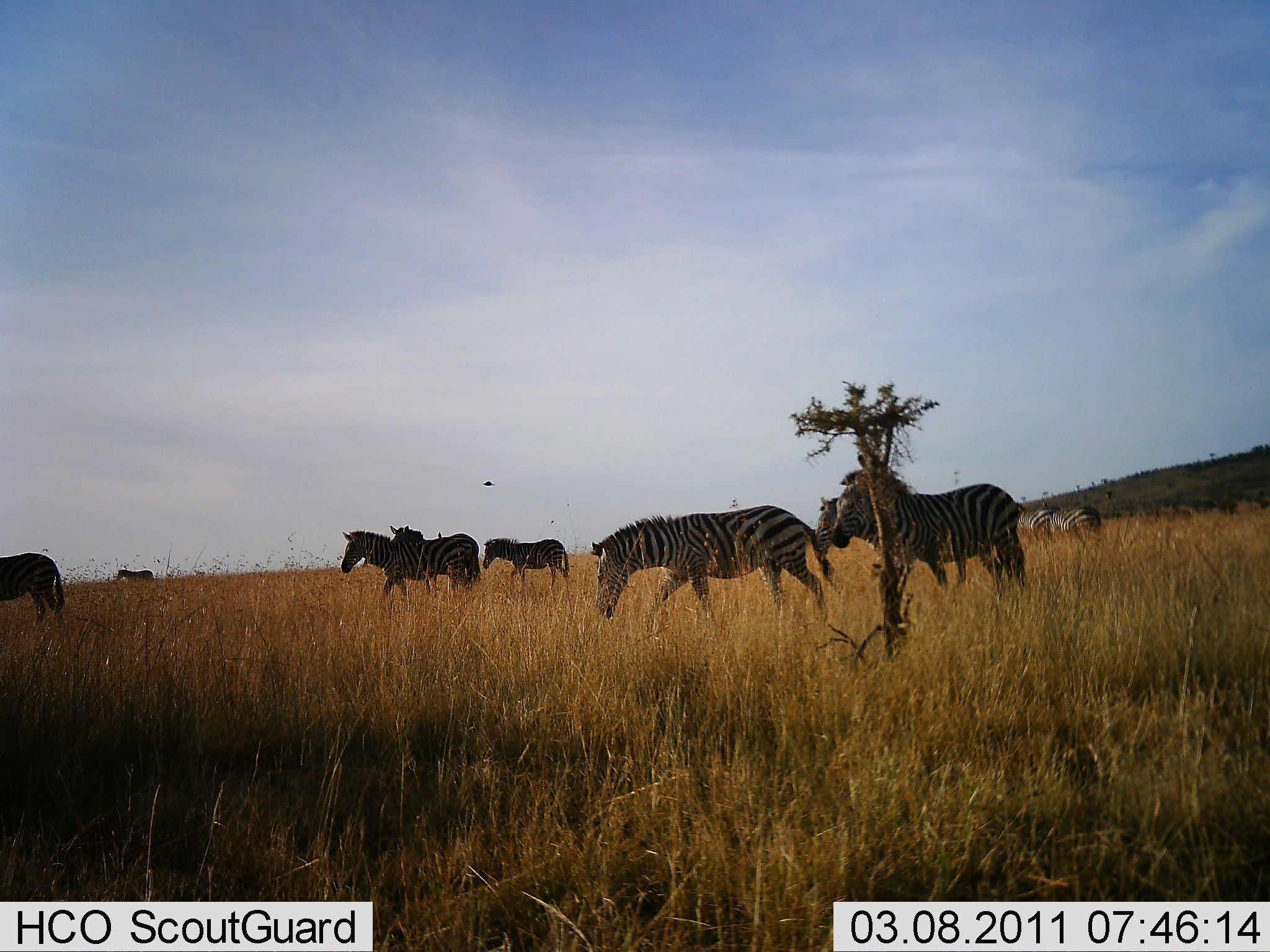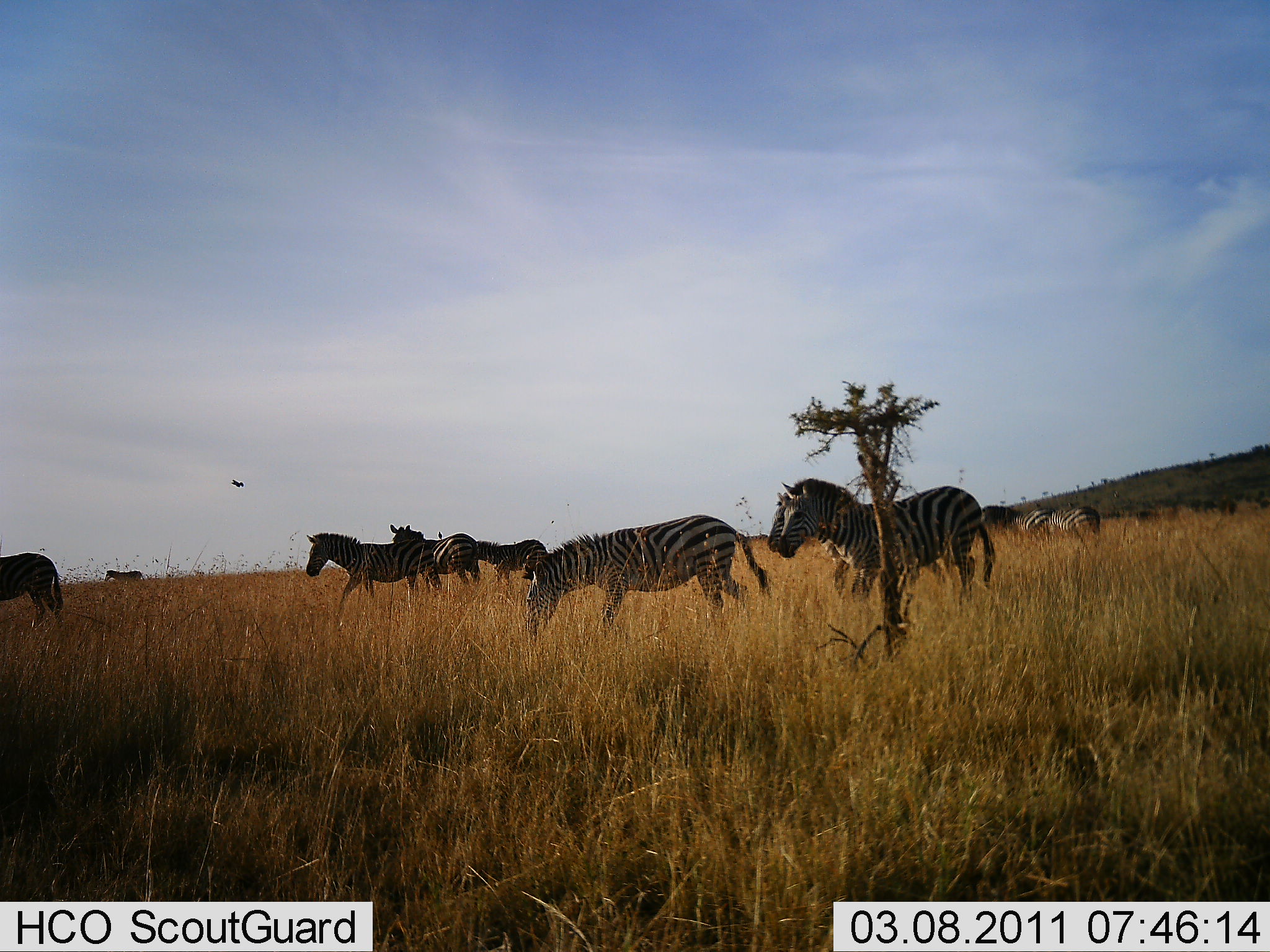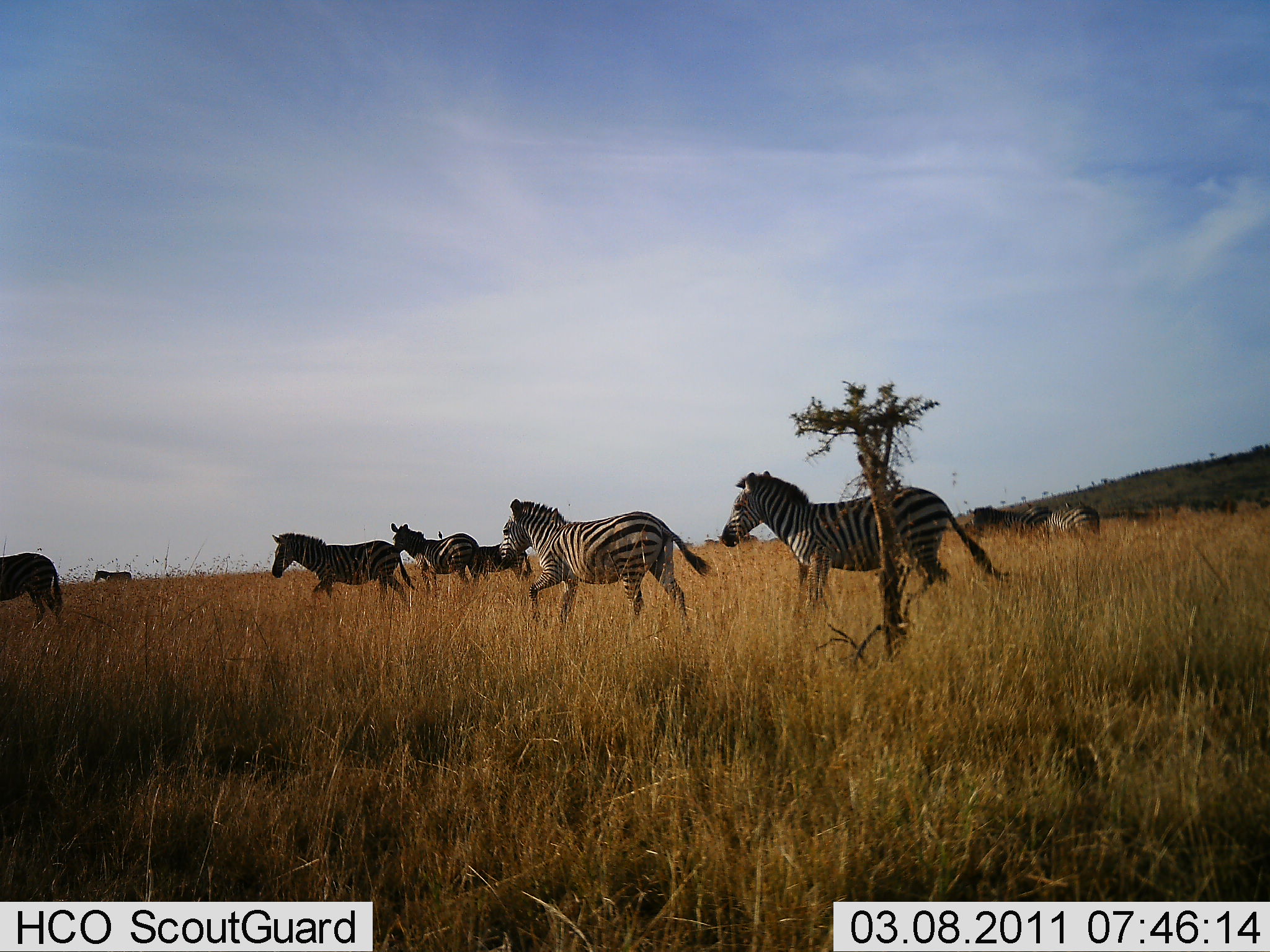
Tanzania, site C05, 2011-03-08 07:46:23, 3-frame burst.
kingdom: Animalia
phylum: Chordata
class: Mammalia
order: Perissodactyla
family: Equidae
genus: Equus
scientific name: Equus quagga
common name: plains zebra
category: zebra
Zebra (plains zebra) (Equus quagga), count 9. Behavior (volunteer vote fractions): standing 25%, resting 0%, moving 100%, interacting 0%. Young present (vote fraction): 0%. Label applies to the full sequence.